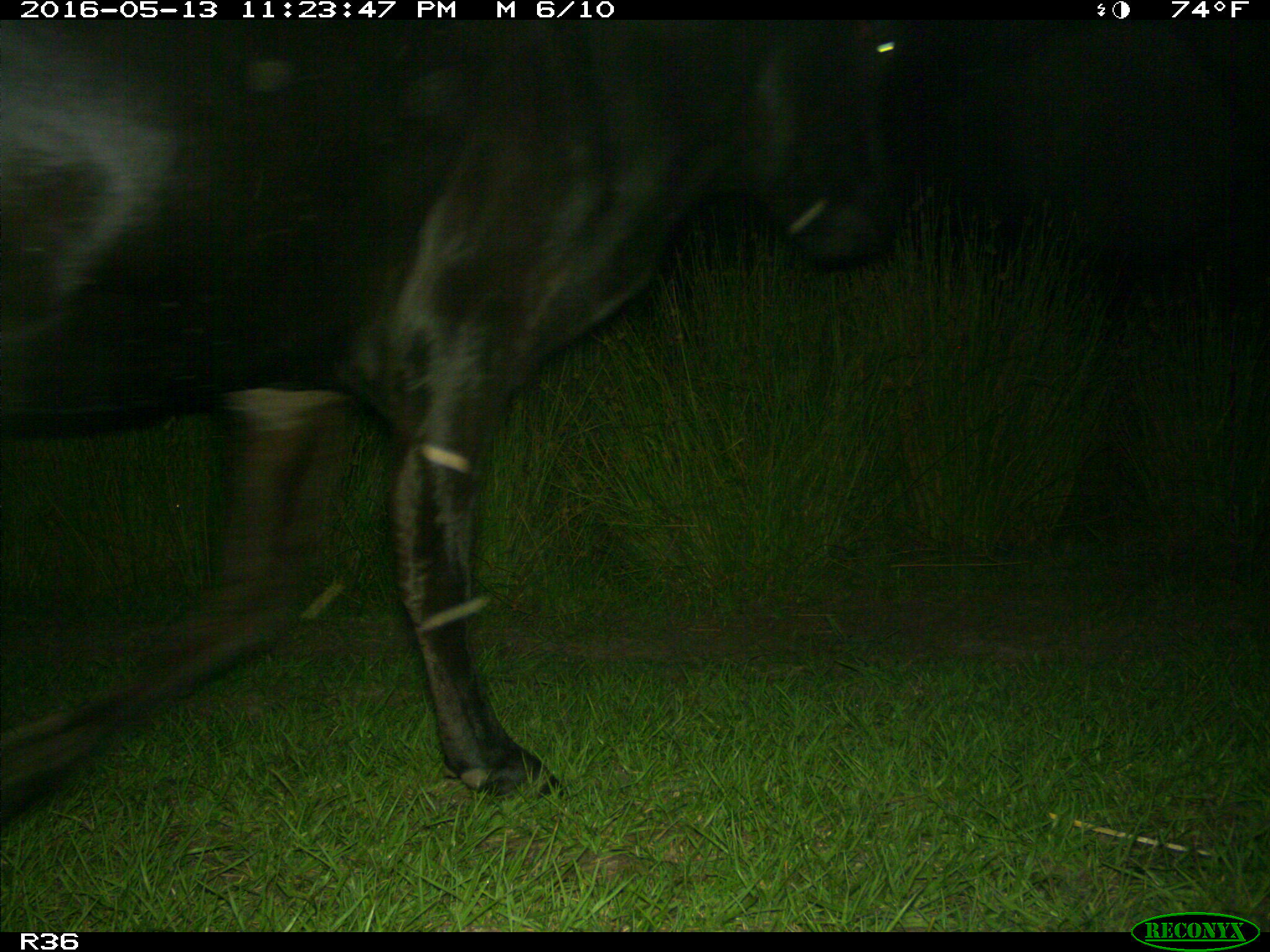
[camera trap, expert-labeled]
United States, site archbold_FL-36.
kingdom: Animalia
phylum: Chordata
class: Mammalia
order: Artiodactyla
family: Bovidae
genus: Bos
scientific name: Bos taurus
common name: domestic cow